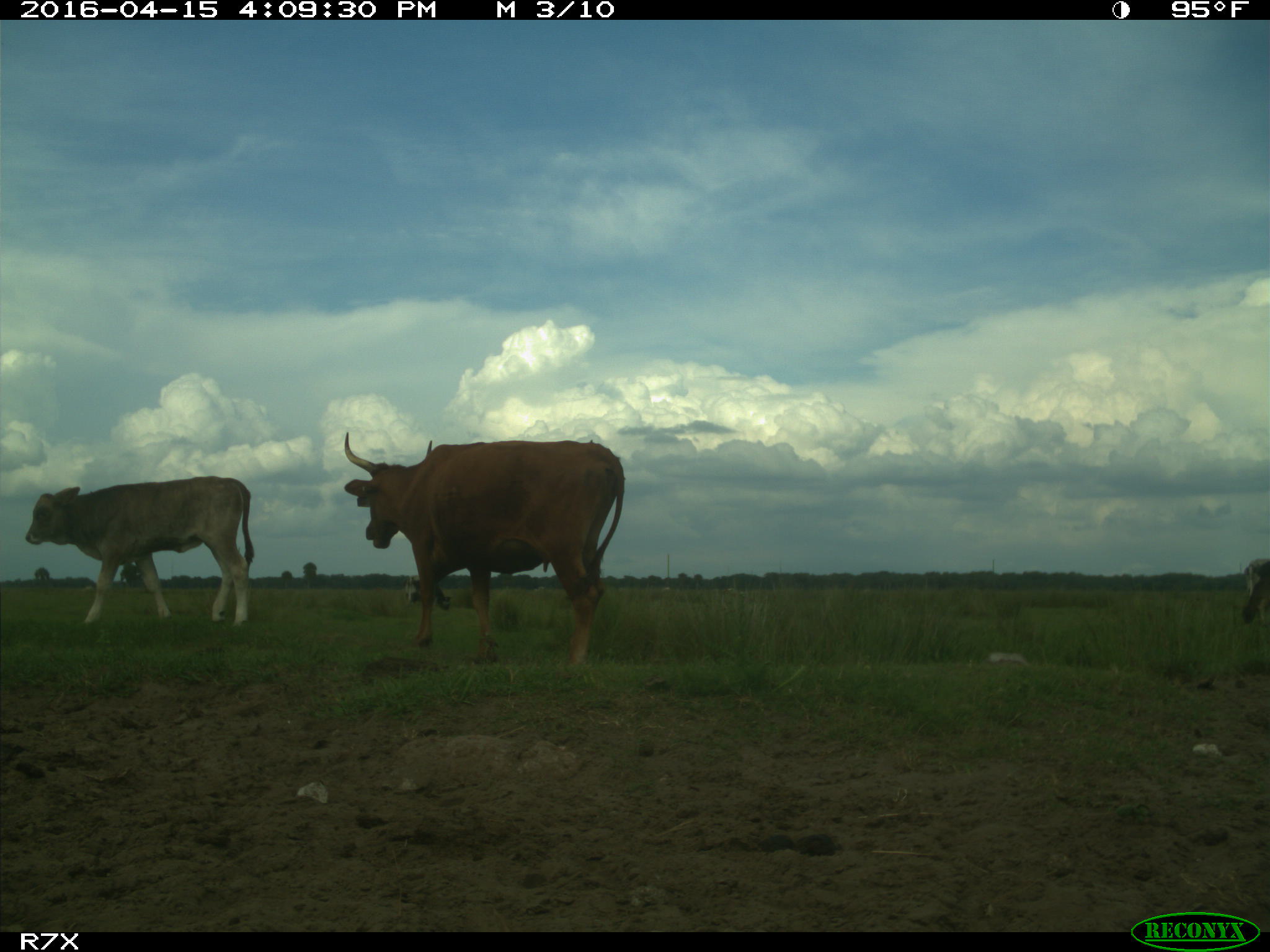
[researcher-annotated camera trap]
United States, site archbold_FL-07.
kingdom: Animalia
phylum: Chordata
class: Mammalia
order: Artiodactyla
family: Bovidae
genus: Bos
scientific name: Bos taurus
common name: domestic cow